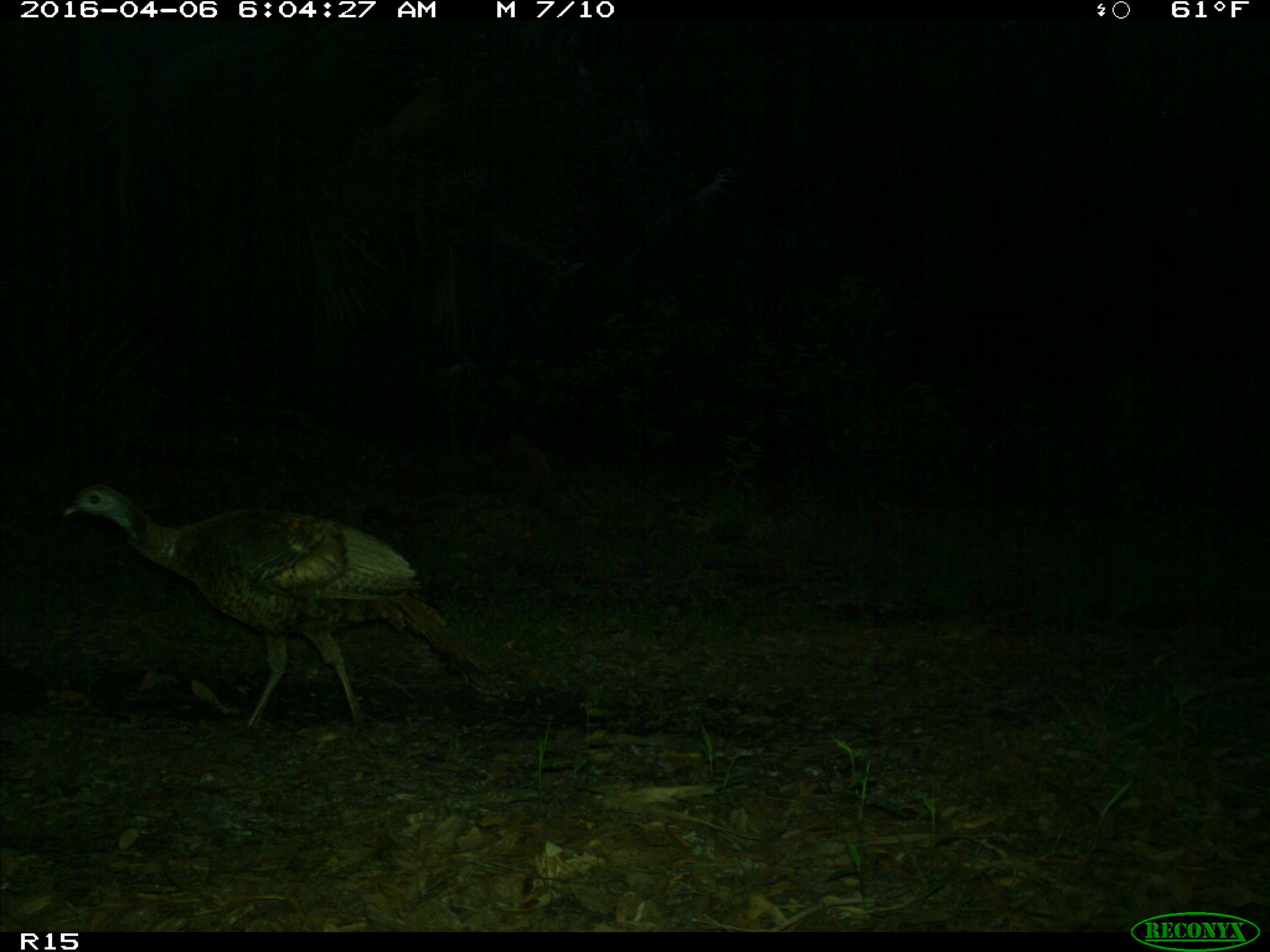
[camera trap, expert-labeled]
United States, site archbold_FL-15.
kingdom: Animalia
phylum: Chordata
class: Aves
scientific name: Aves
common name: birds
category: unidentified bird